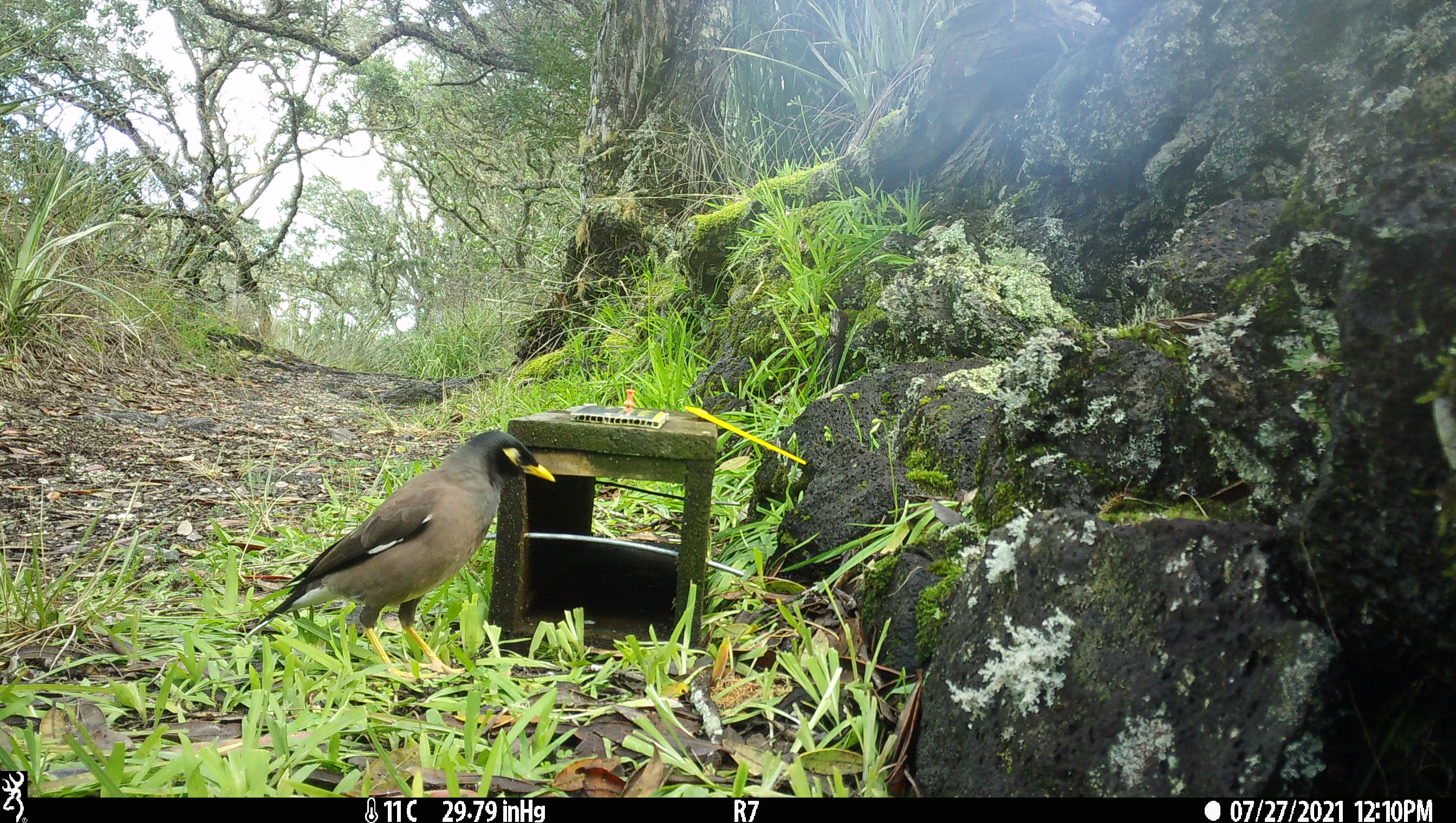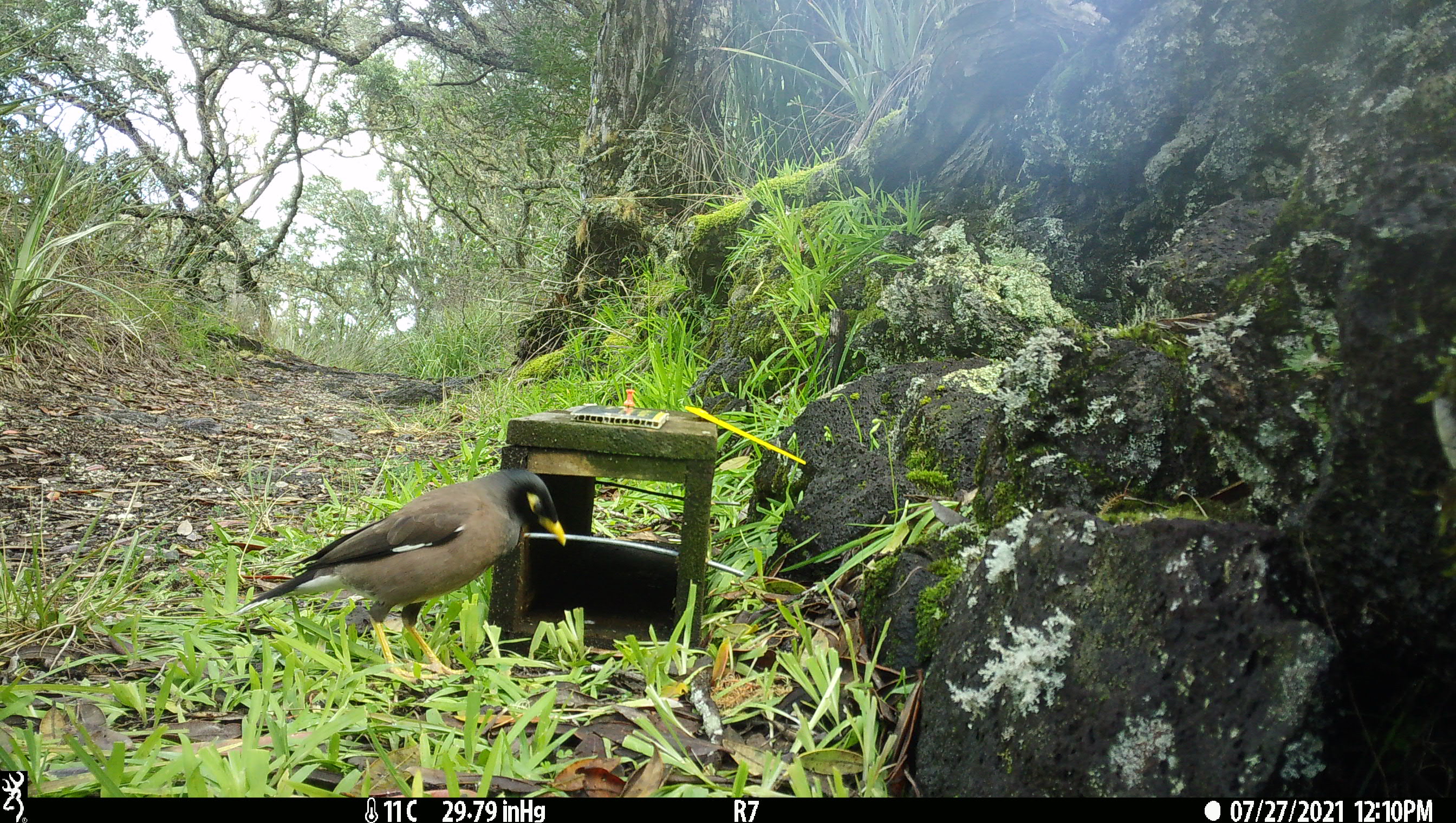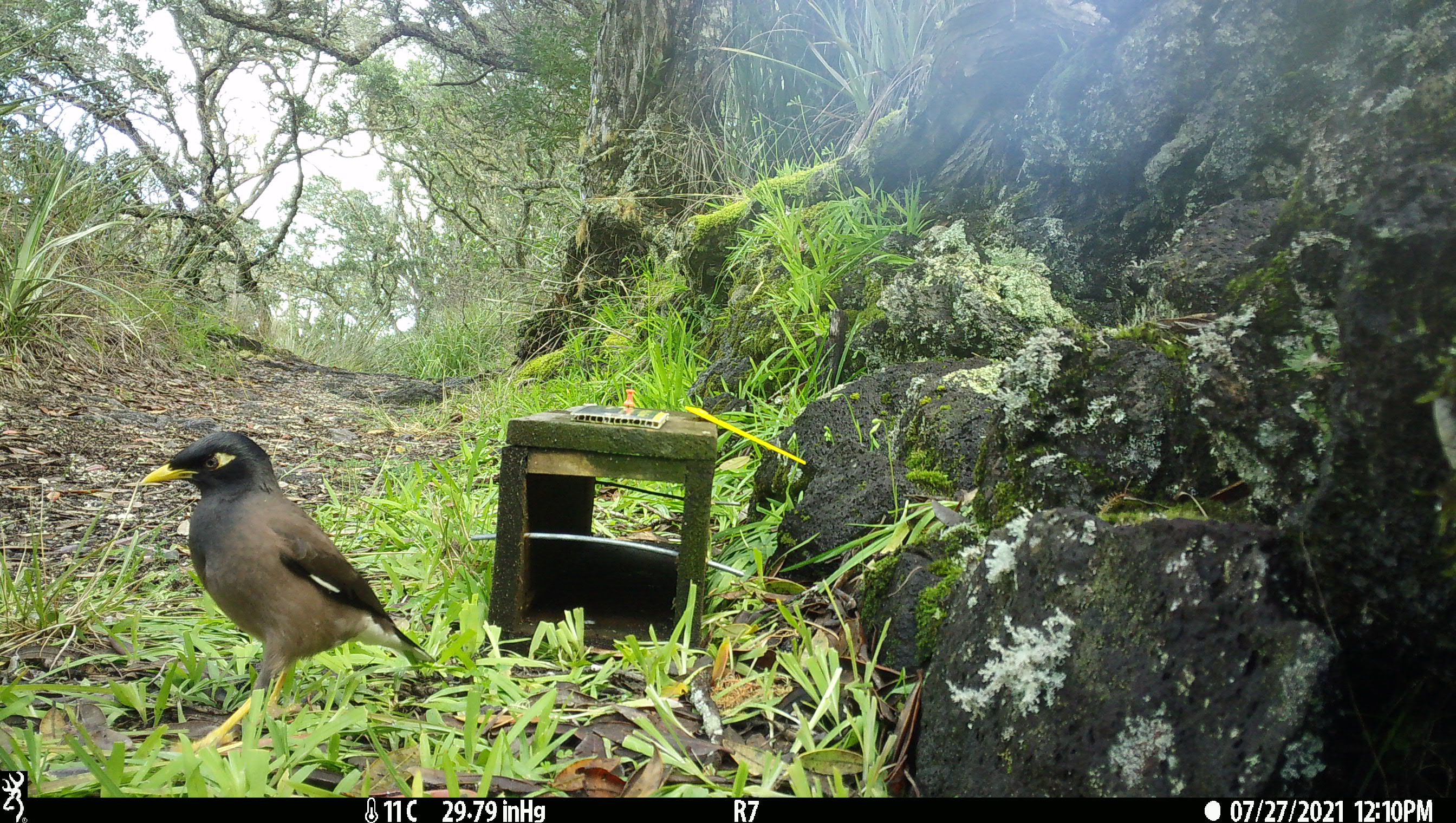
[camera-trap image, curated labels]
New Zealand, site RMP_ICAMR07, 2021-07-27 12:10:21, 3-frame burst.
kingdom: Animalia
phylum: Chordata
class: Aves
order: Passeriformes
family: Sturnidae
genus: Acridotheres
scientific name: Acridotheres tristis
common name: common myna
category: myna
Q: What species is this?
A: Myna (common myna) (Acridotheres tristis).